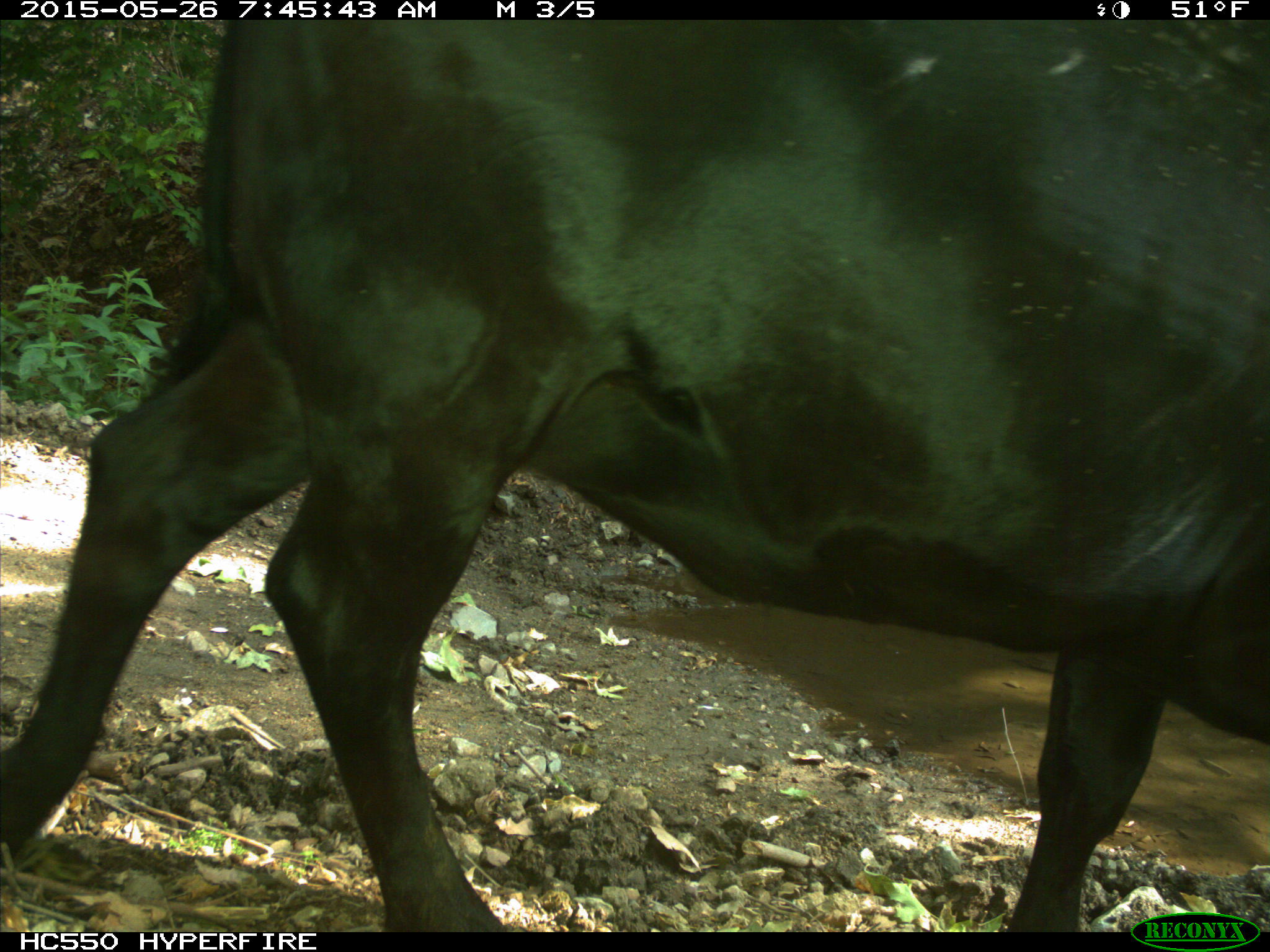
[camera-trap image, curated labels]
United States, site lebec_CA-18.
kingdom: Animalia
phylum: Chordata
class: Mammalia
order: Artiodactyla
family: Bovidae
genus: Bos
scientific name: Bos taurus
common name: domestic cow